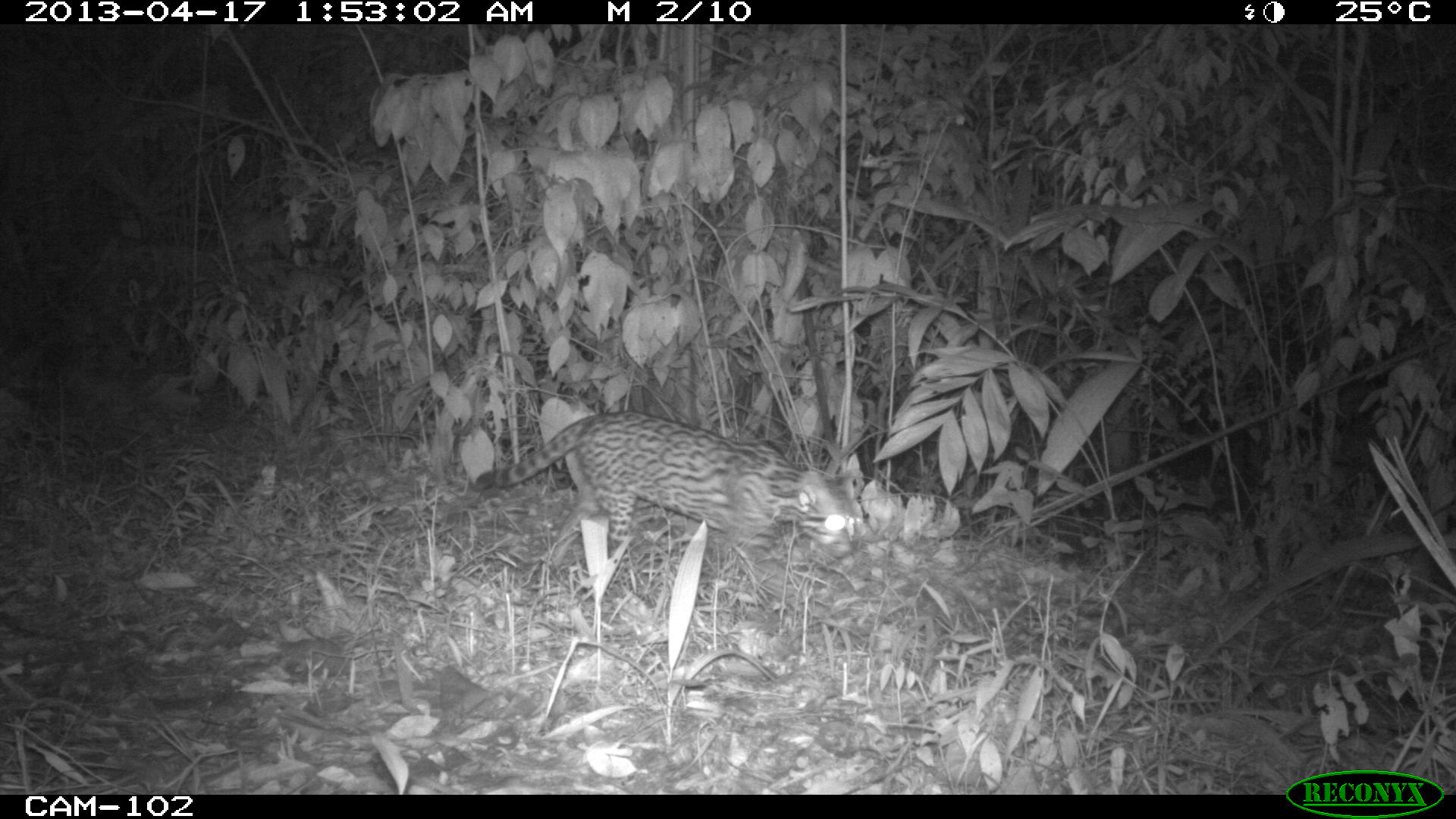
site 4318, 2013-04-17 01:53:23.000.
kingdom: Animalia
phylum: Chordata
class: Mammalia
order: Carnivora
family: Felidae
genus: Leopardus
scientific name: Leopardus pardalis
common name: ocelot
Leopardus pardalis (ocelot), count 1.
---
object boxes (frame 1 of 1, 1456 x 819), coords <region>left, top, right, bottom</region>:
leopardus pardalis: <region>475, 409, 858, 599</region>